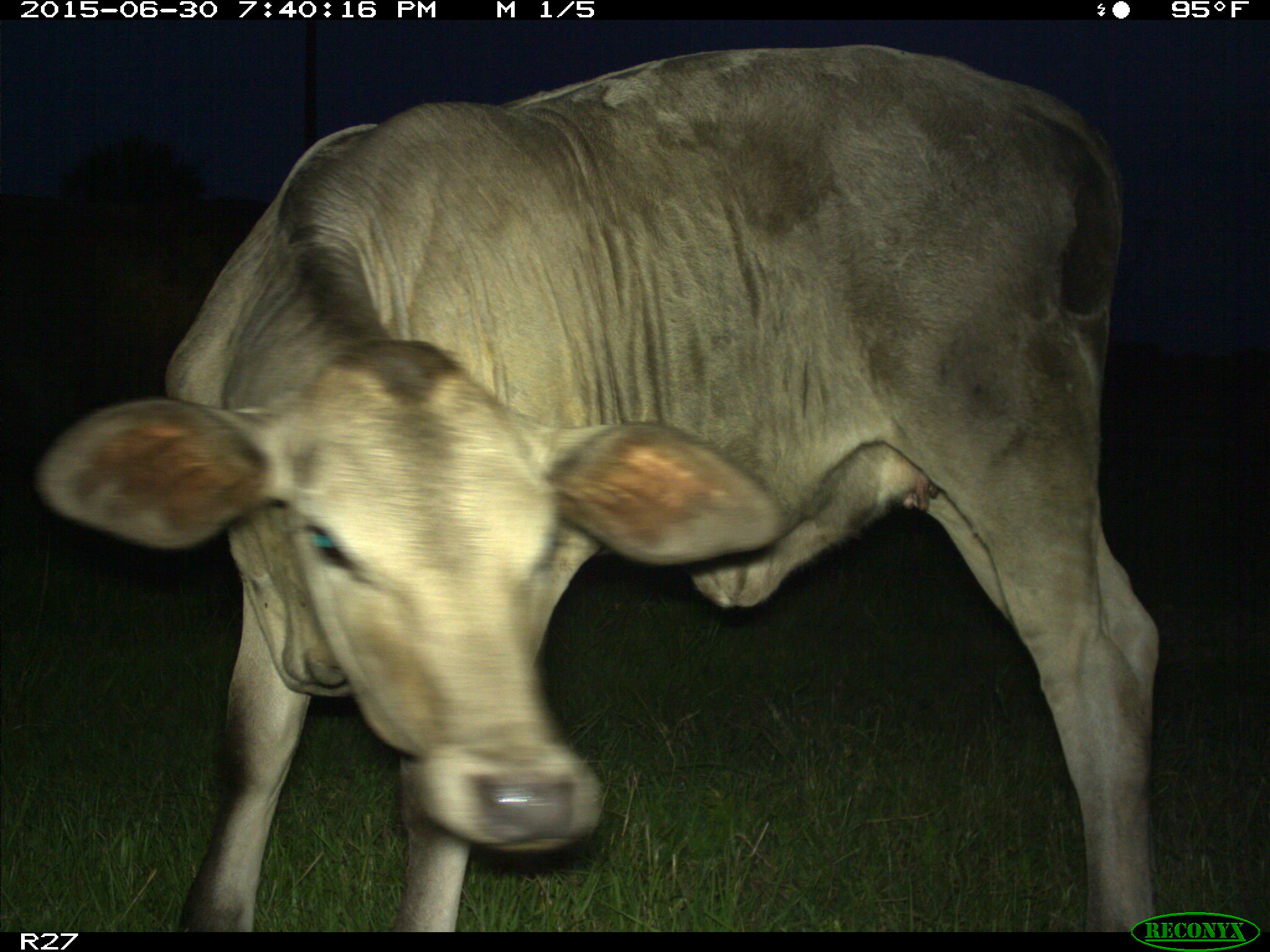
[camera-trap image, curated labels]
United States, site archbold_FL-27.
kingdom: Animalia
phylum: Chordata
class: Mammalia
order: Artiodactyla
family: Bovidae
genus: Bos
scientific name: Bos taurus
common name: domestic cow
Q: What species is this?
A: Bos taurus (domestic cow).